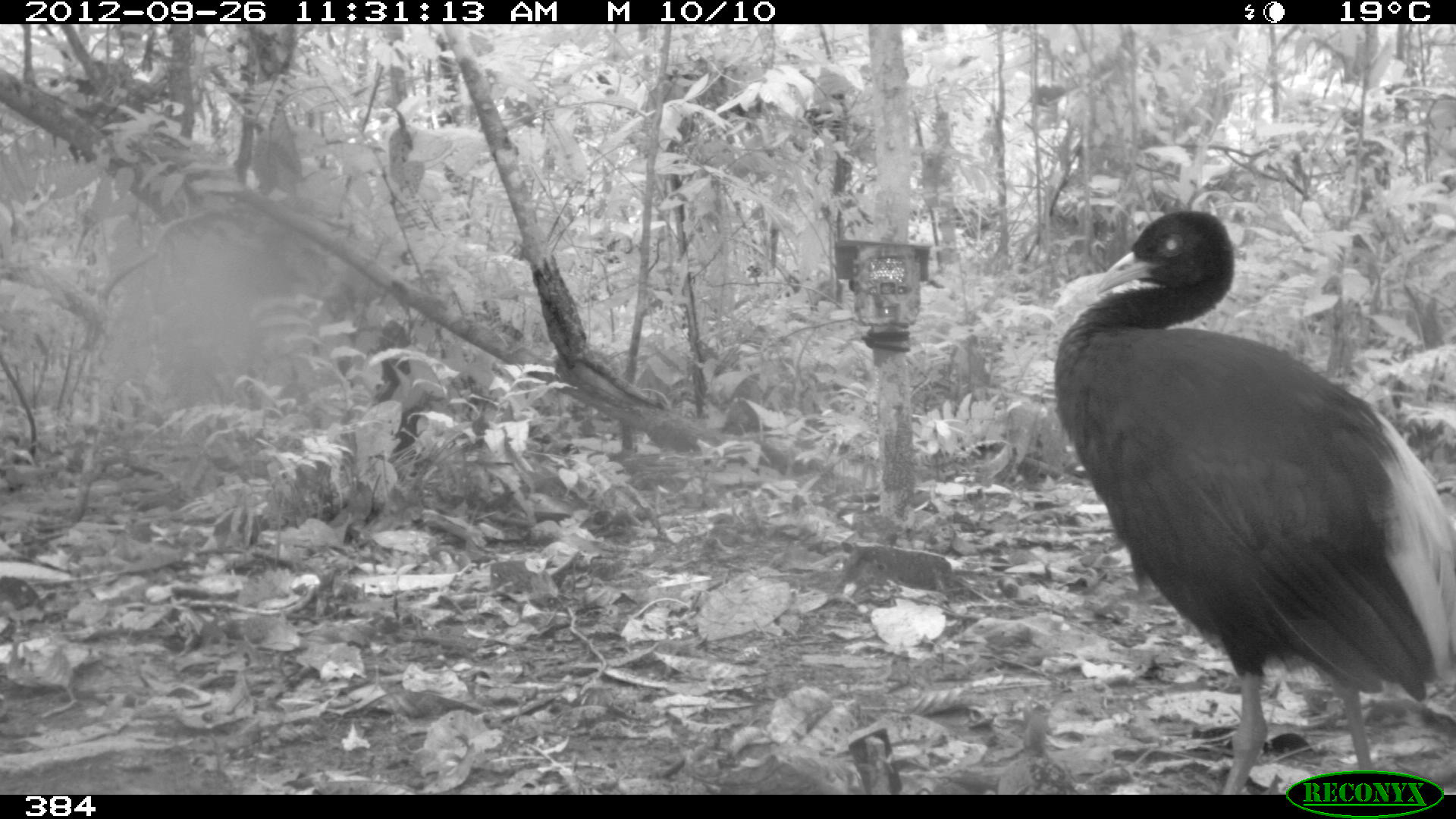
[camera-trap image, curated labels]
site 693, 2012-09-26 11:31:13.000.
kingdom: Animalia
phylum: Chordata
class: Aves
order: Gruiformes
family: Psophiidae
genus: Psophia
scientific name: Psophia leucoptera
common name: pale-winged trumpeter